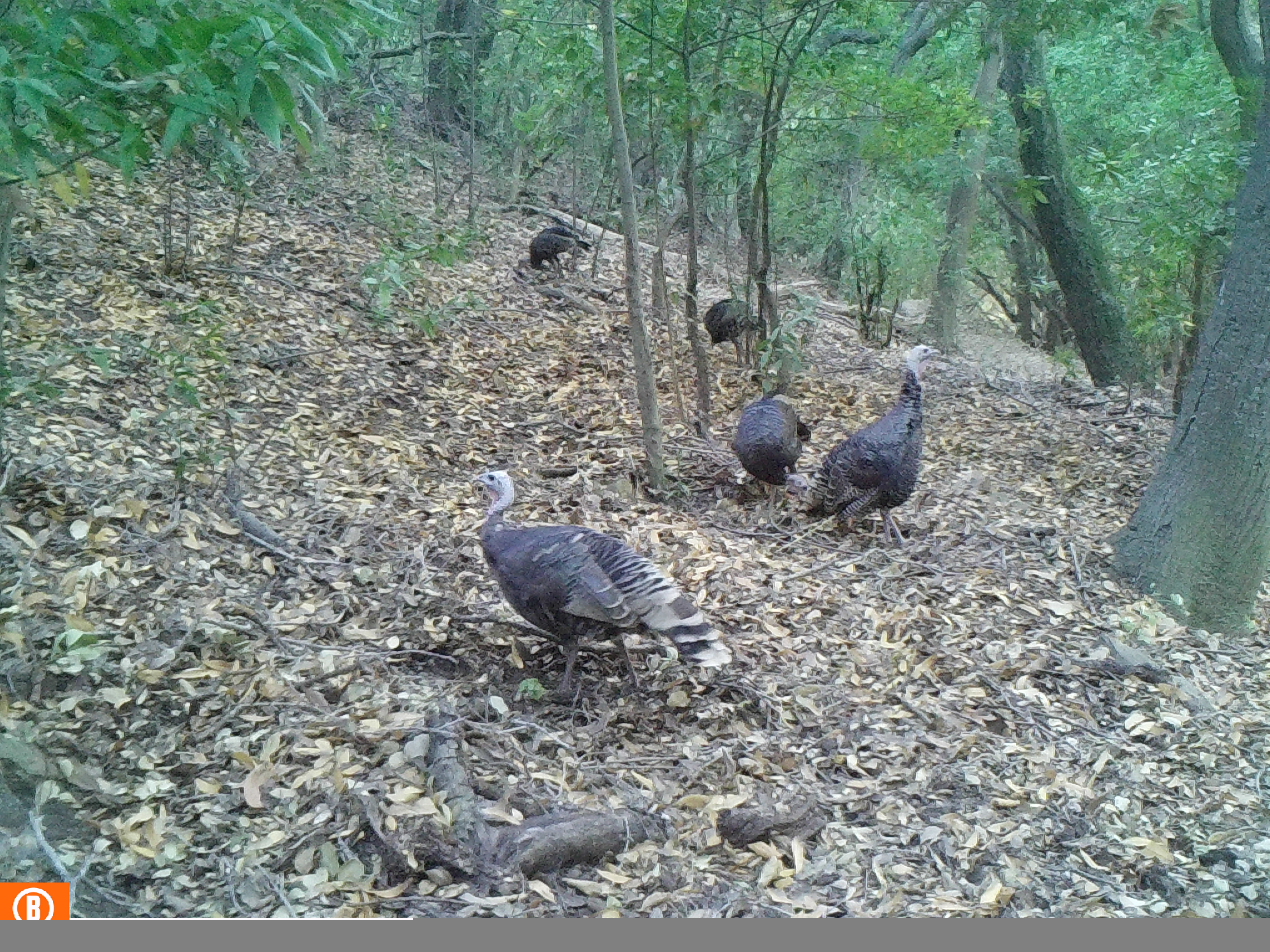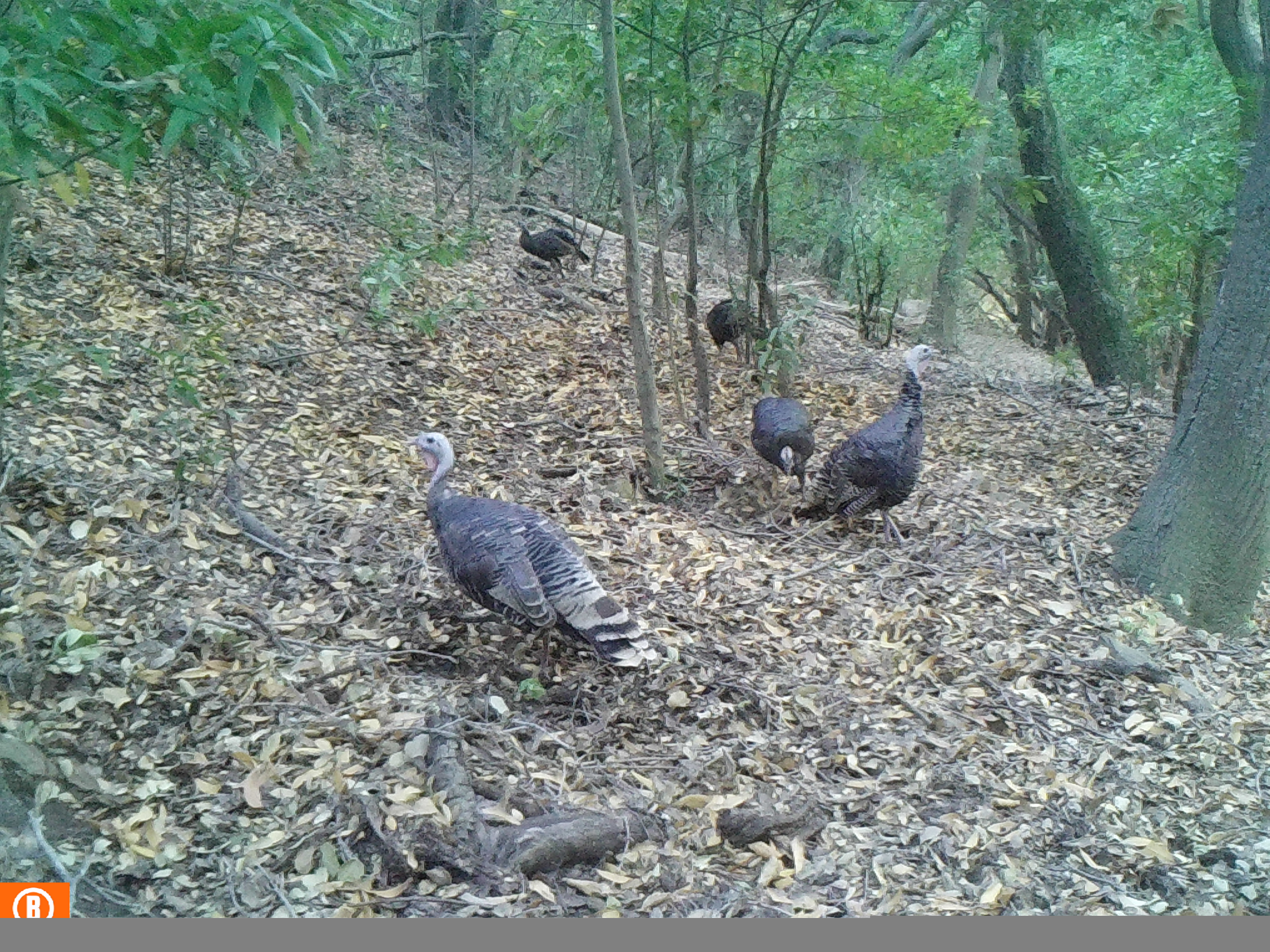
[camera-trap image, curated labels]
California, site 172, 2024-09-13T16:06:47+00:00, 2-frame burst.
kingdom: Animalia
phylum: Chordata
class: Aves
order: Galliformes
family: Phasianidae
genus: Meleagris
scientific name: Meleagris gallopavo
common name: turkey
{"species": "turkey (Meleagris gallopavo)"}